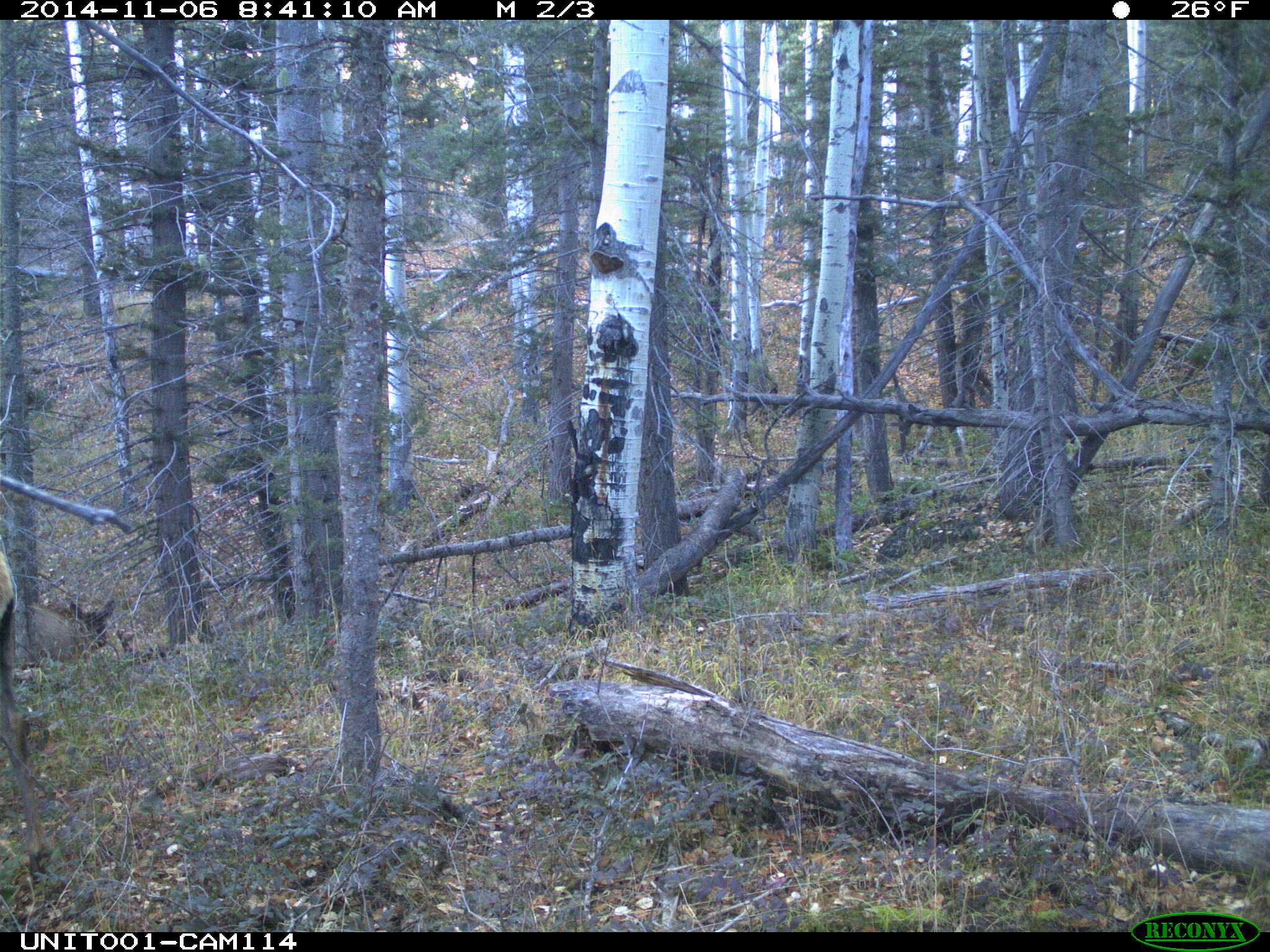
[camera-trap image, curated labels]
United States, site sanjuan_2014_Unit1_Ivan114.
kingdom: Animalia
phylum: Chordata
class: Mammalia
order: Artiodactyla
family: Cervidae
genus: Cervus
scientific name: Cervus elaphus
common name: red deer